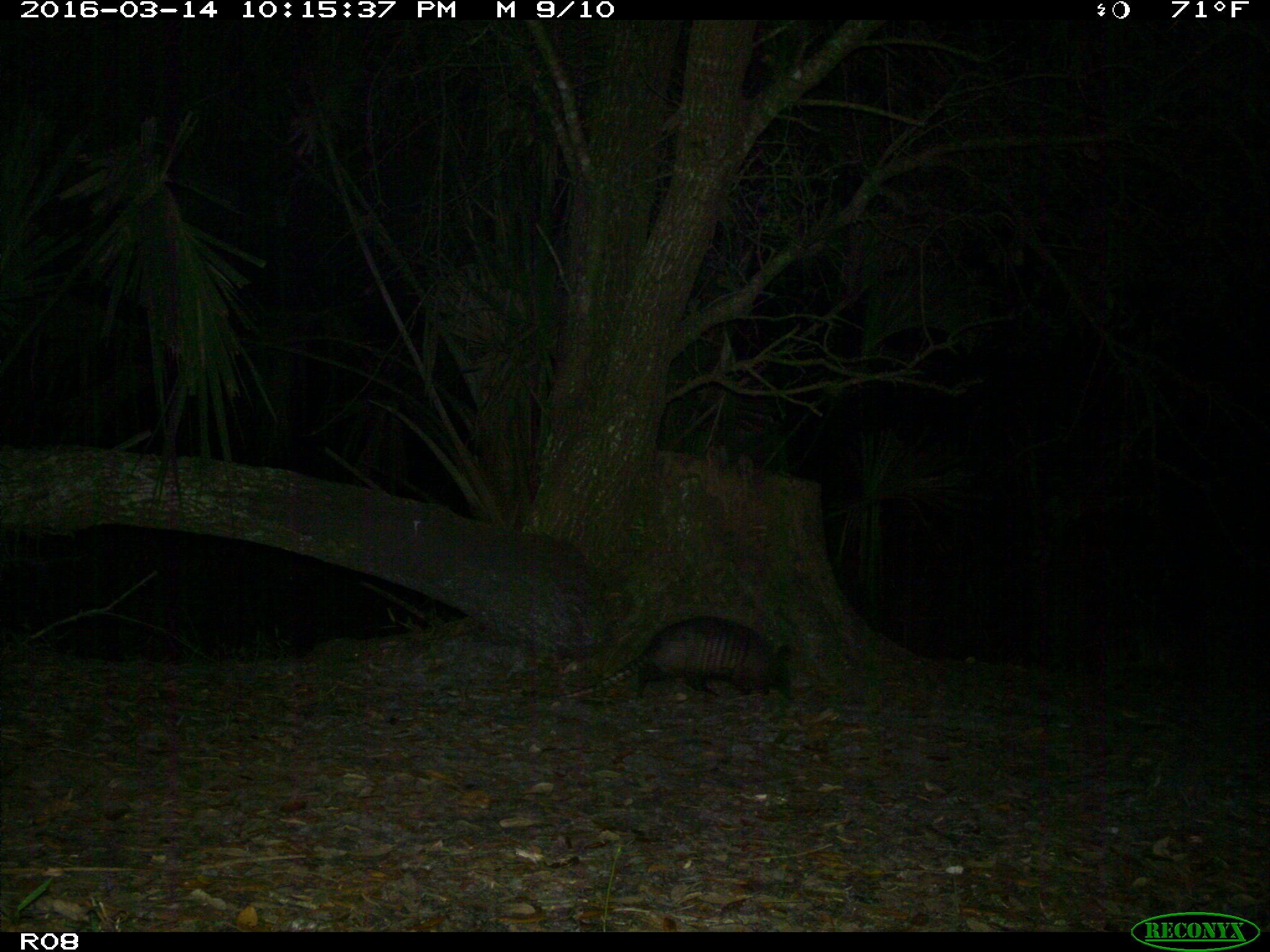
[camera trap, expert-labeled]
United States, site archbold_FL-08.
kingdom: Animalia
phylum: Chordata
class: Mammalia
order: Cingulata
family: Dasypodidae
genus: Dasypus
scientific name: Dasypus novemcinctus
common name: nine-banded armadillo